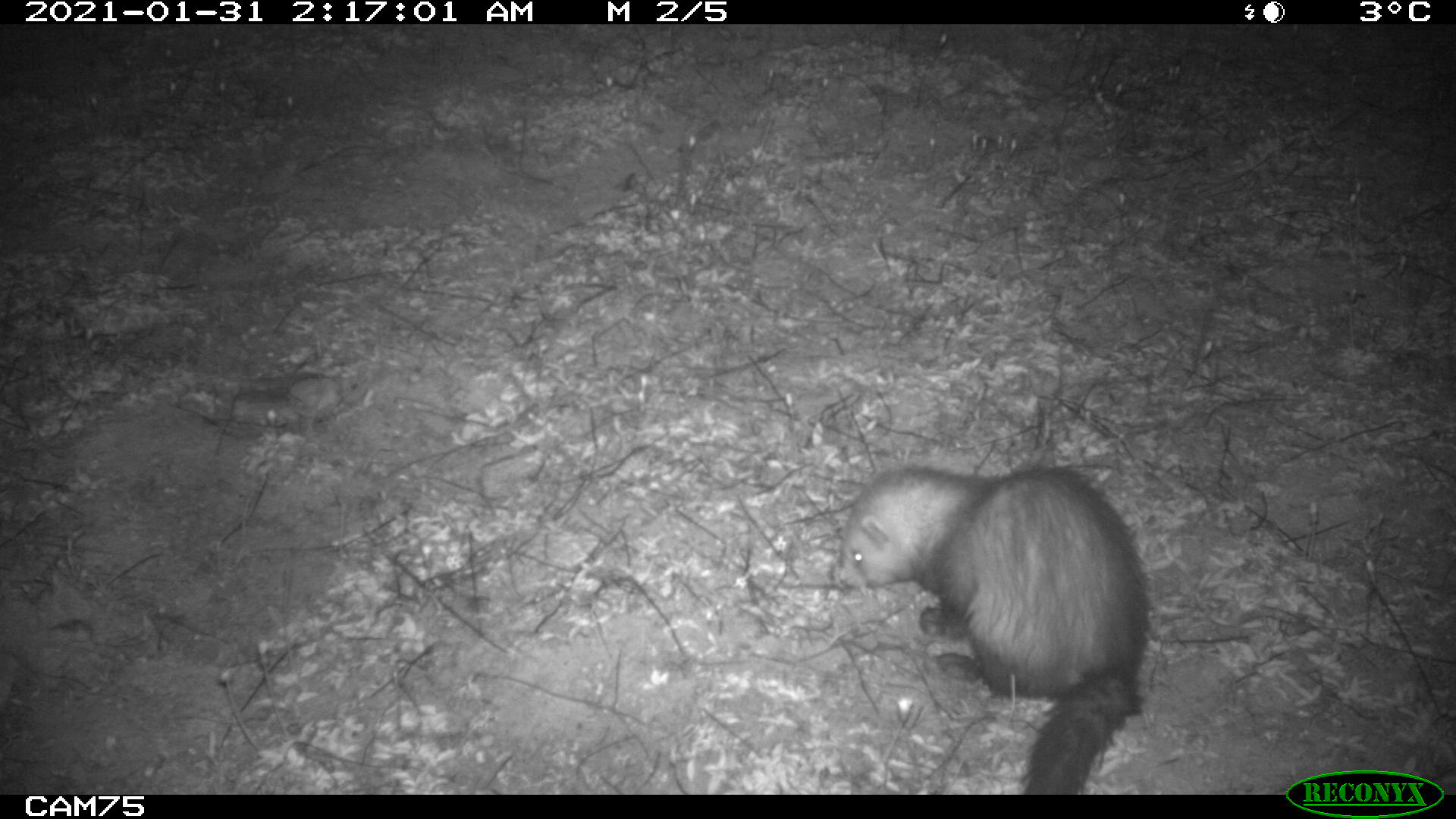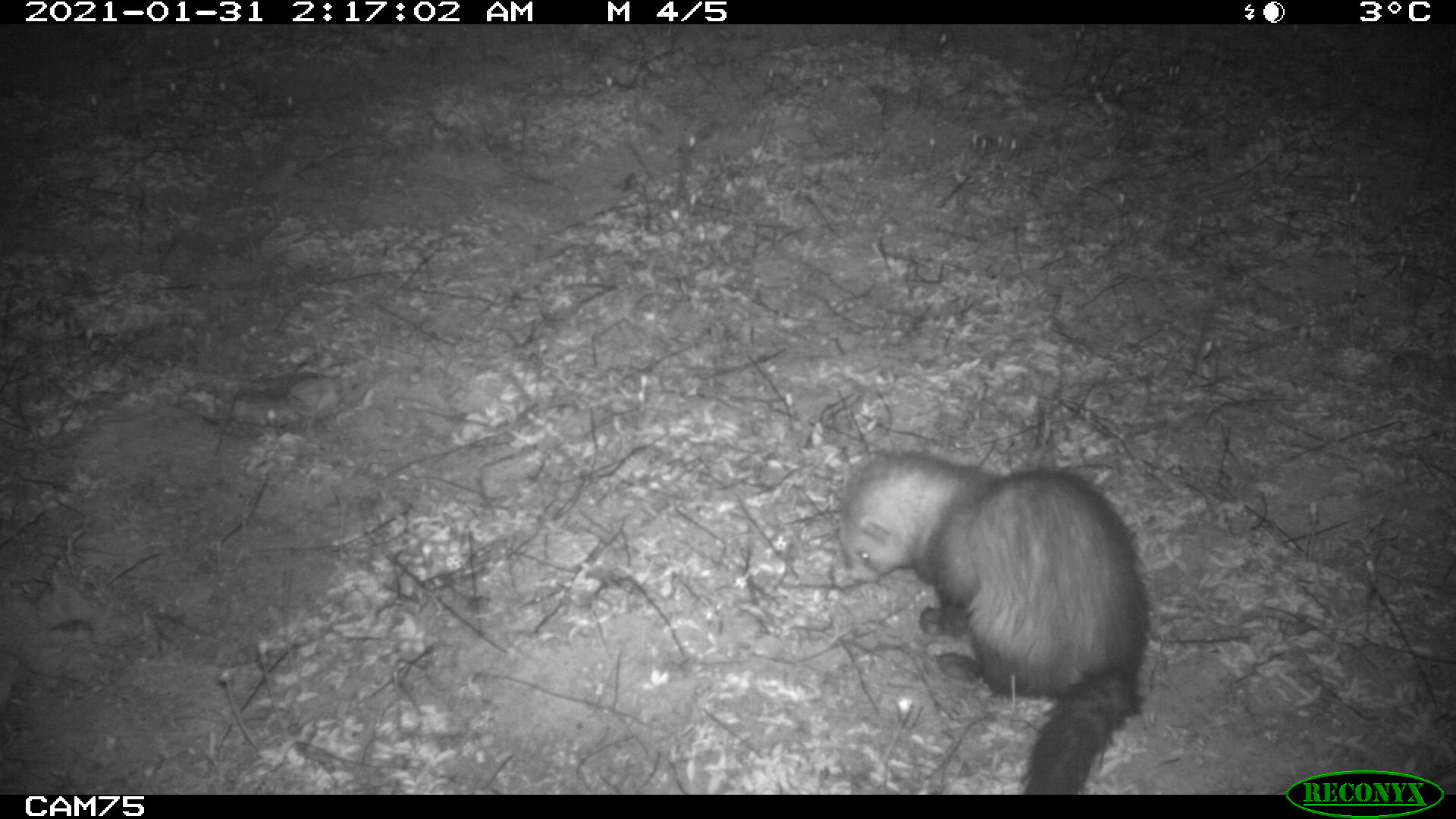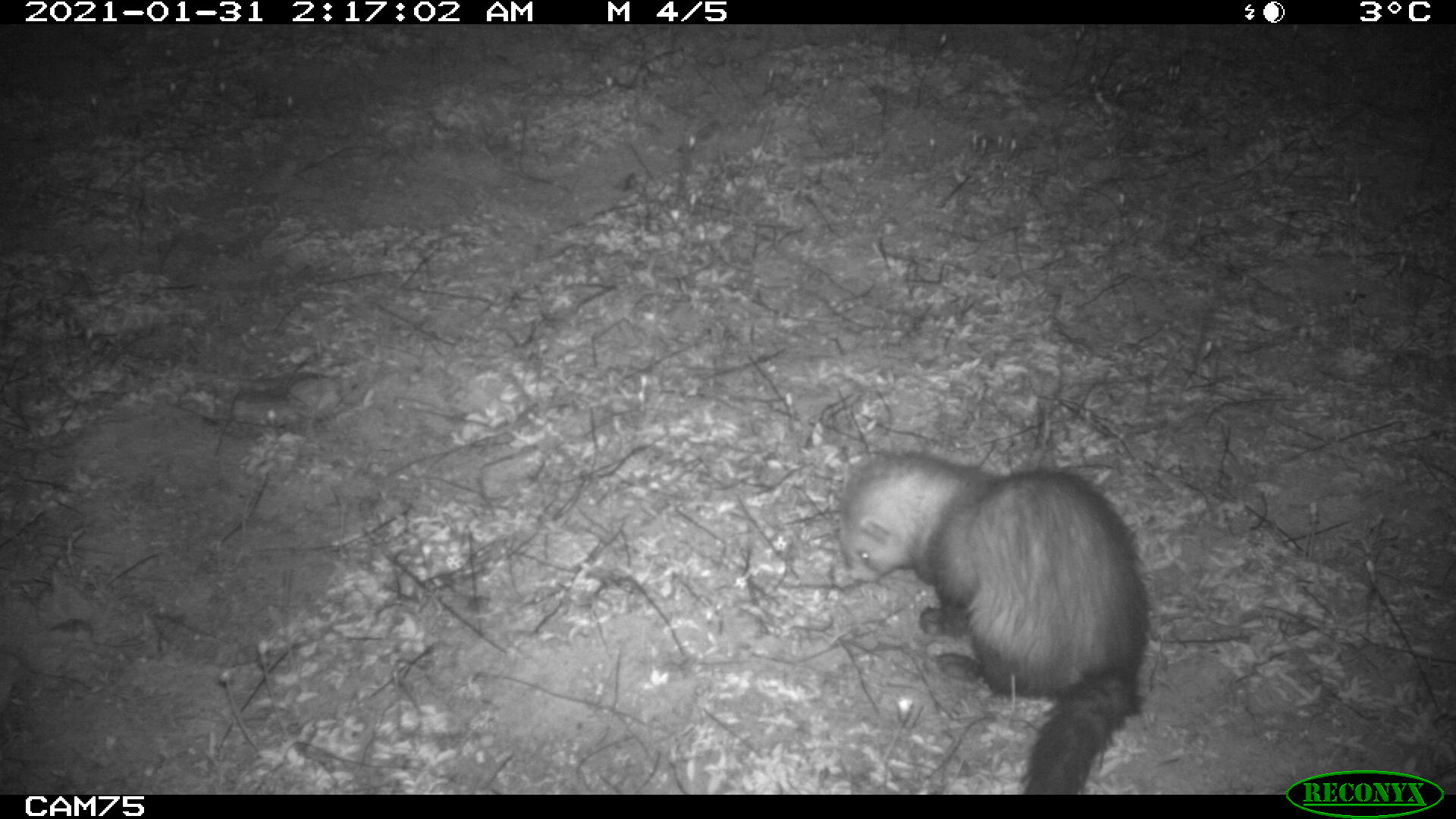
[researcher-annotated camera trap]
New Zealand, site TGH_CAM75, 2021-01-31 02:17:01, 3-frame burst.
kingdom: Animalia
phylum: Chordata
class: Mammalia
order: Carnivora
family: Mustelidae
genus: Mustela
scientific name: Mustela furo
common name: ferret